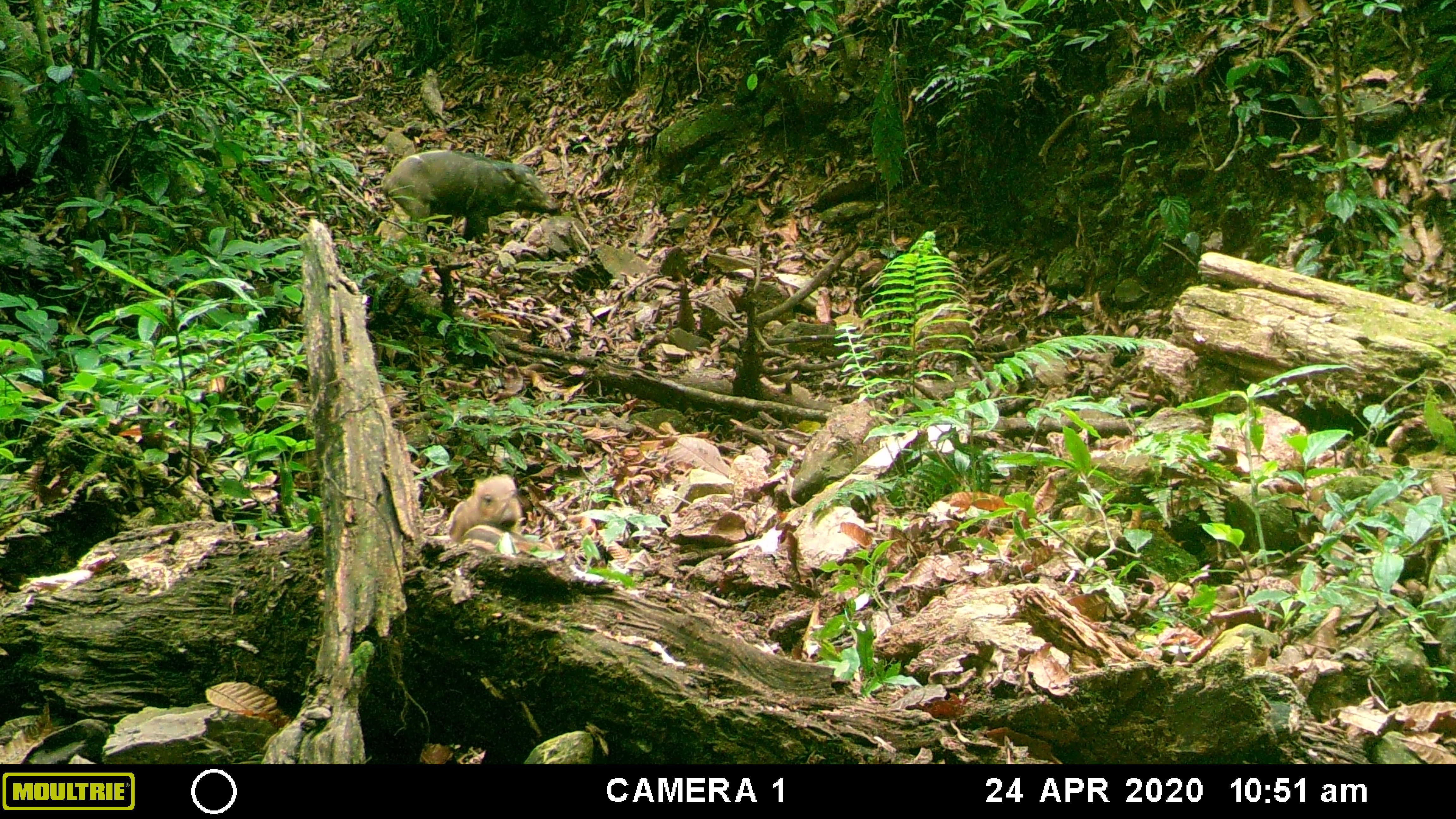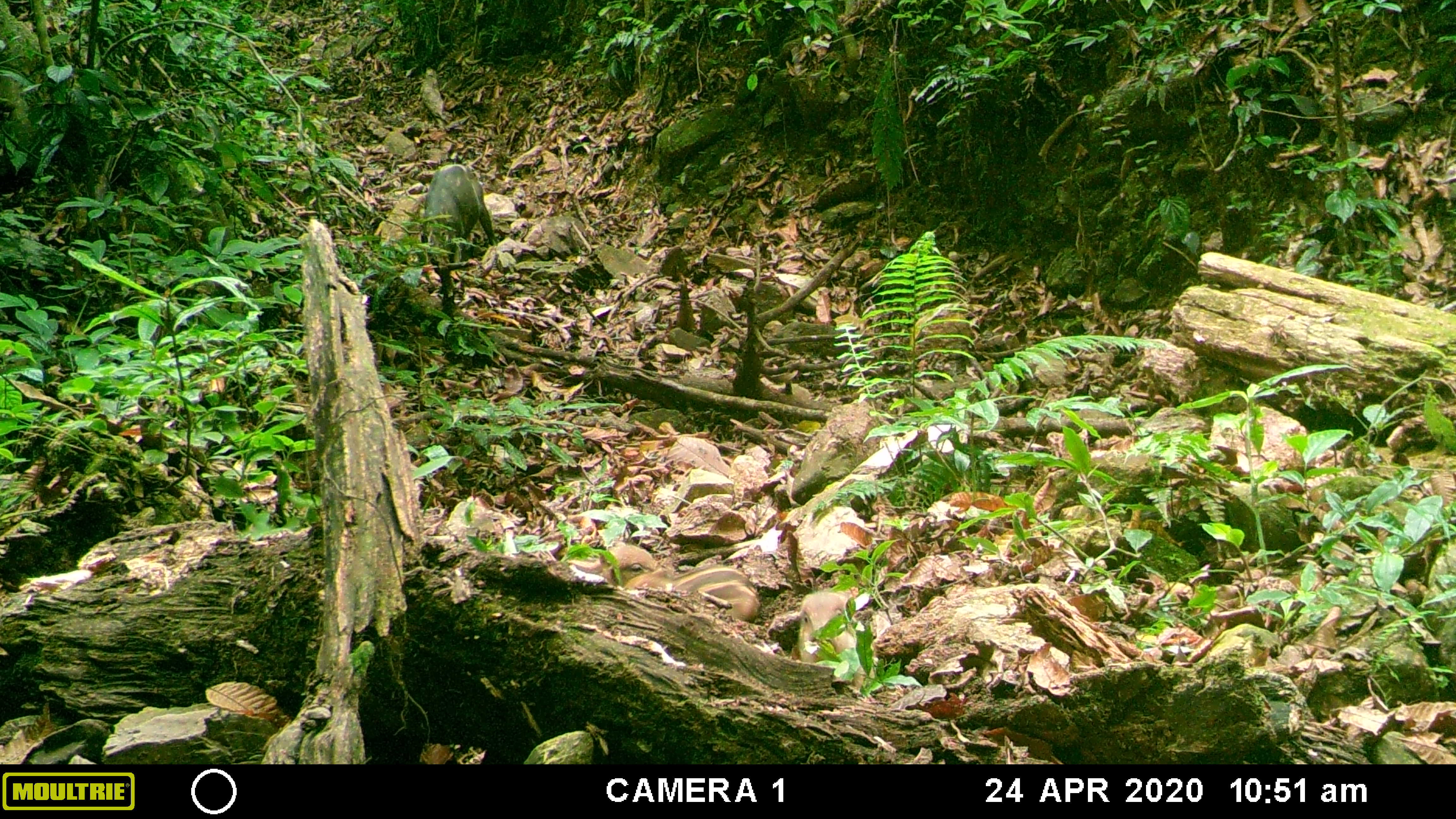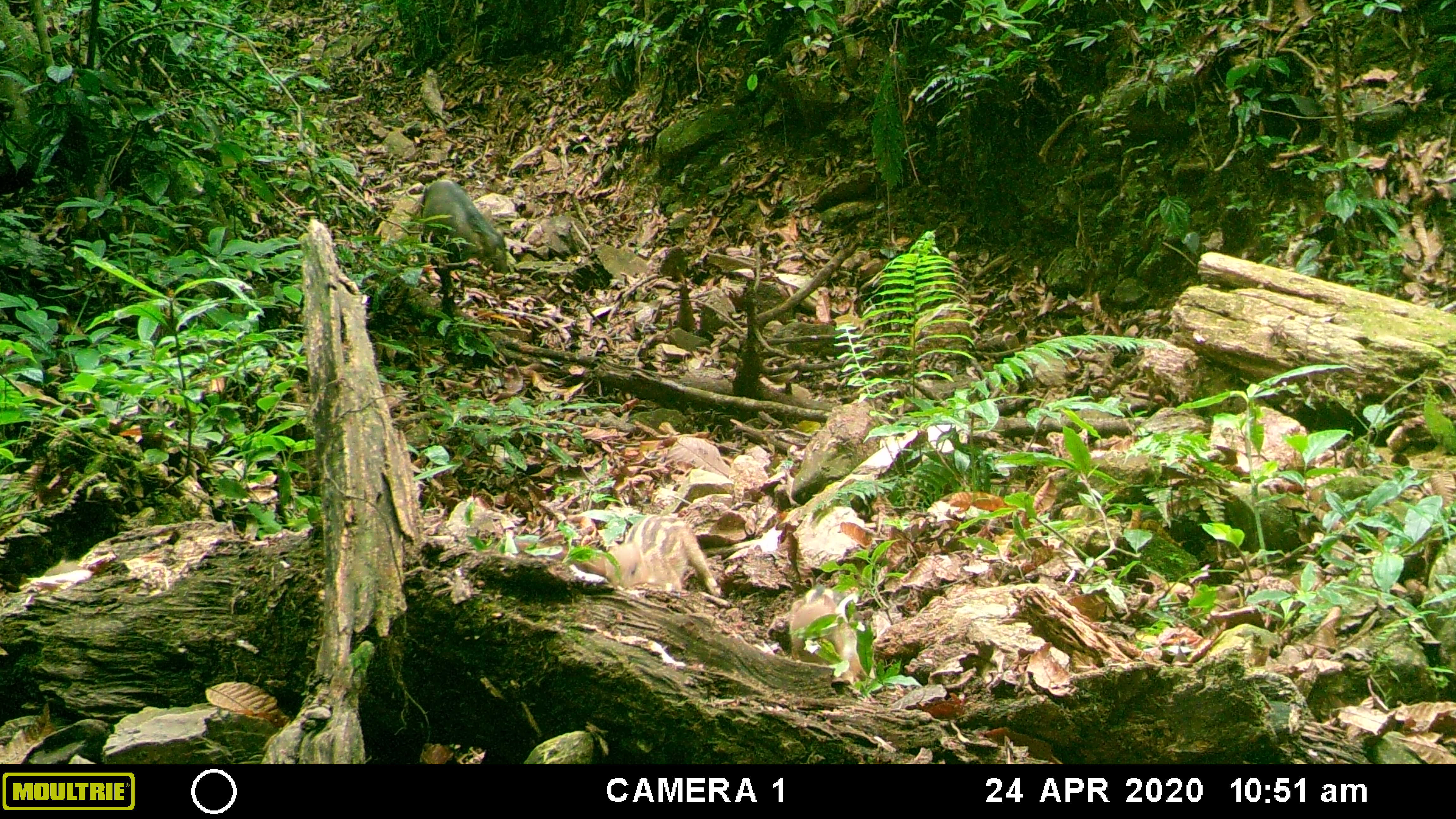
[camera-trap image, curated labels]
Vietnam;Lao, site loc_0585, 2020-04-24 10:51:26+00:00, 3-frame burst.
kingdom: Animalia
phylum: Chordata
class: Mammalia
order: Artiodactyla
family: Suidae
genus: Sus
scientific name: Sus scrofa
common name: eurasian wild pig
Eurasian wild pig (Sus scrofa). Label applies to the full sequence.